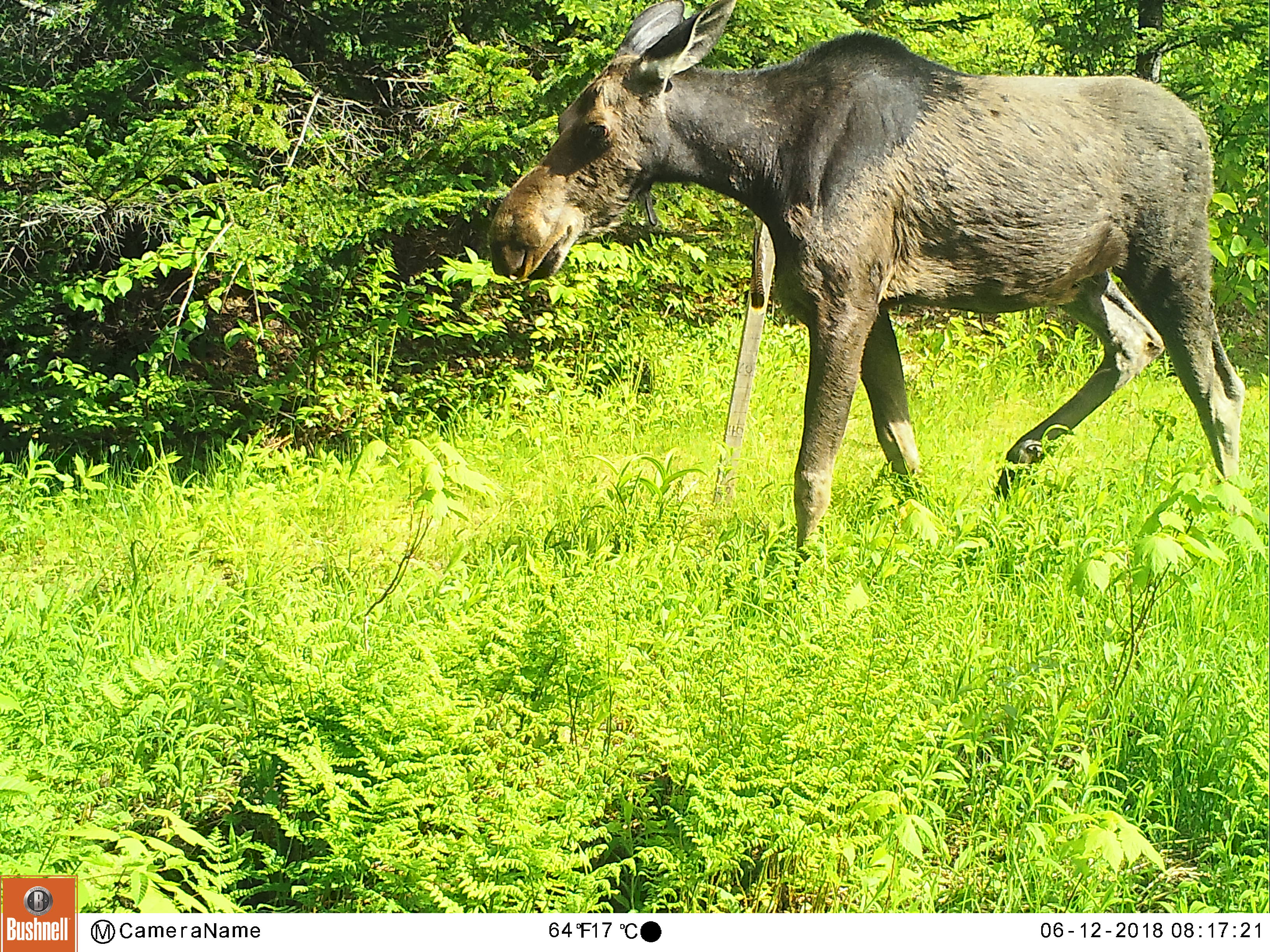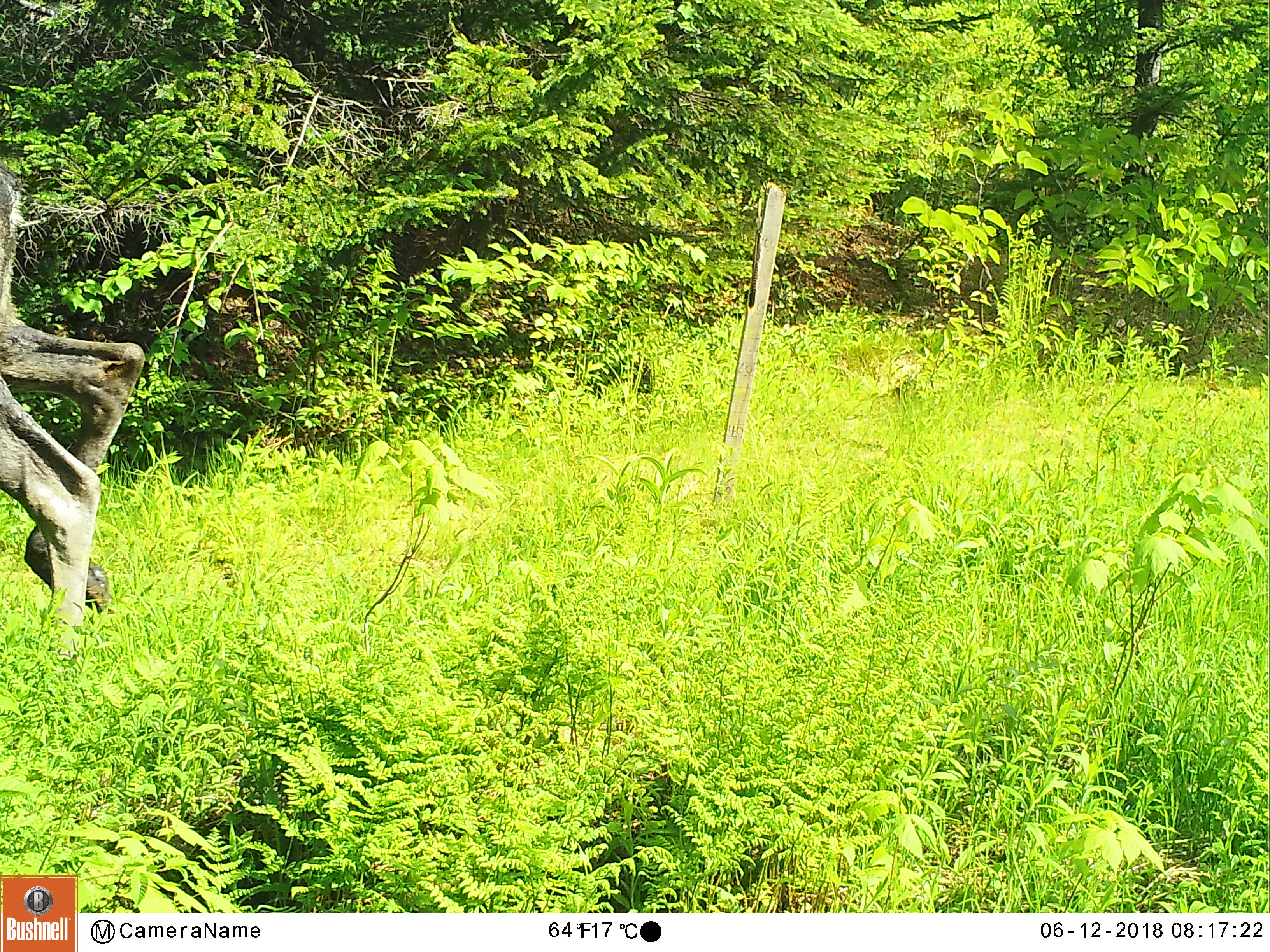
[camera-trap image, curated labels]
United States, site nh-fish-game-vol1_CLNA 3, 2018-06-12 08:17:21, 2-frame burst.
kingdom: Animalia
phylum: Chordata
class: Mammalia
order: Artiodactyla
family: Cervidae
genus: Alces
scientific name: Alces alces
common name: moose